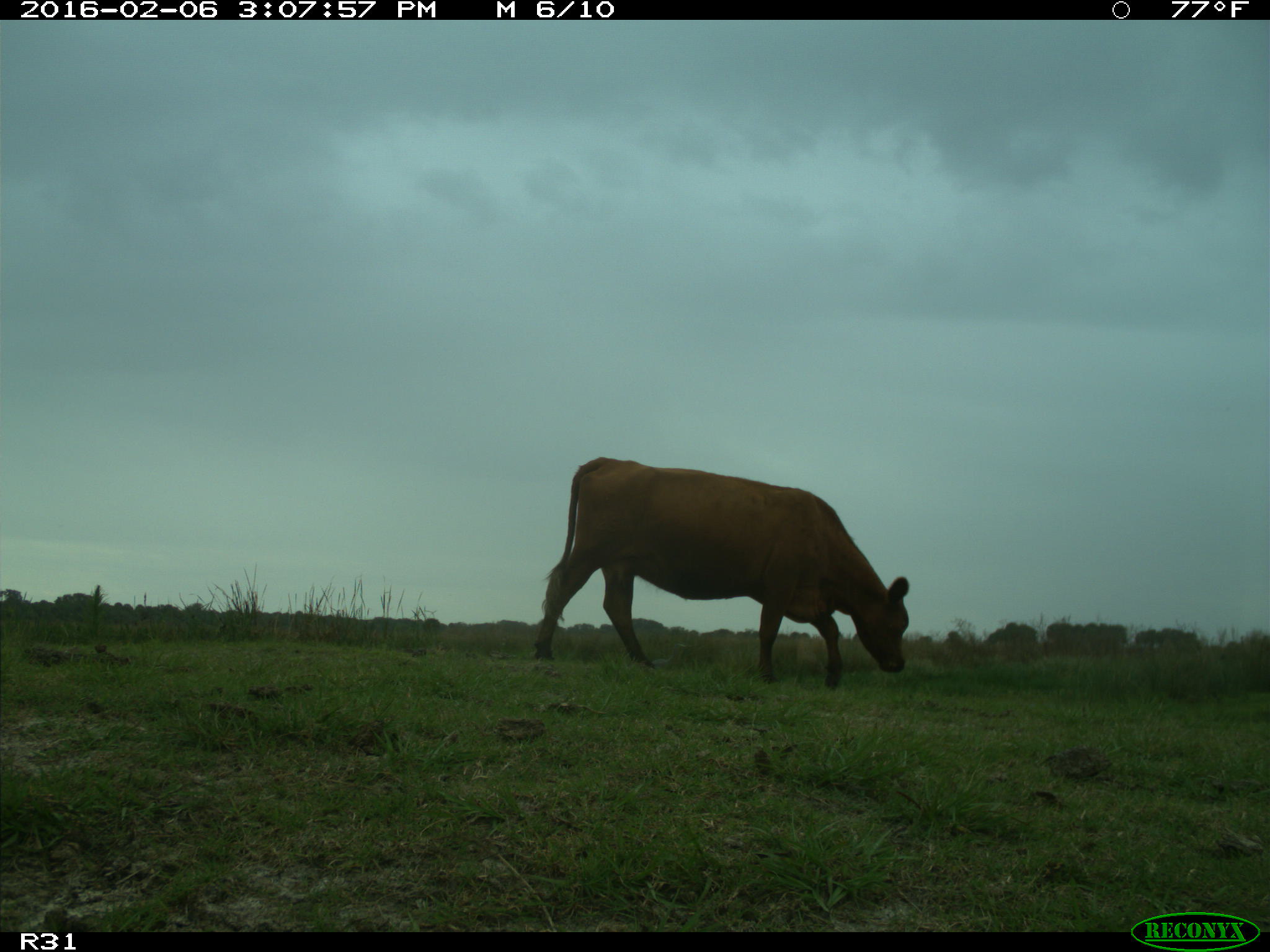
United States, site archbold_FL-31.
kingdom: Animalia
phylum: Chordata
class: Mammalia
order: Artiodactyla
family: Bovidae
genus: Bos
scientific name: Bos taurus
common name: domestic cow